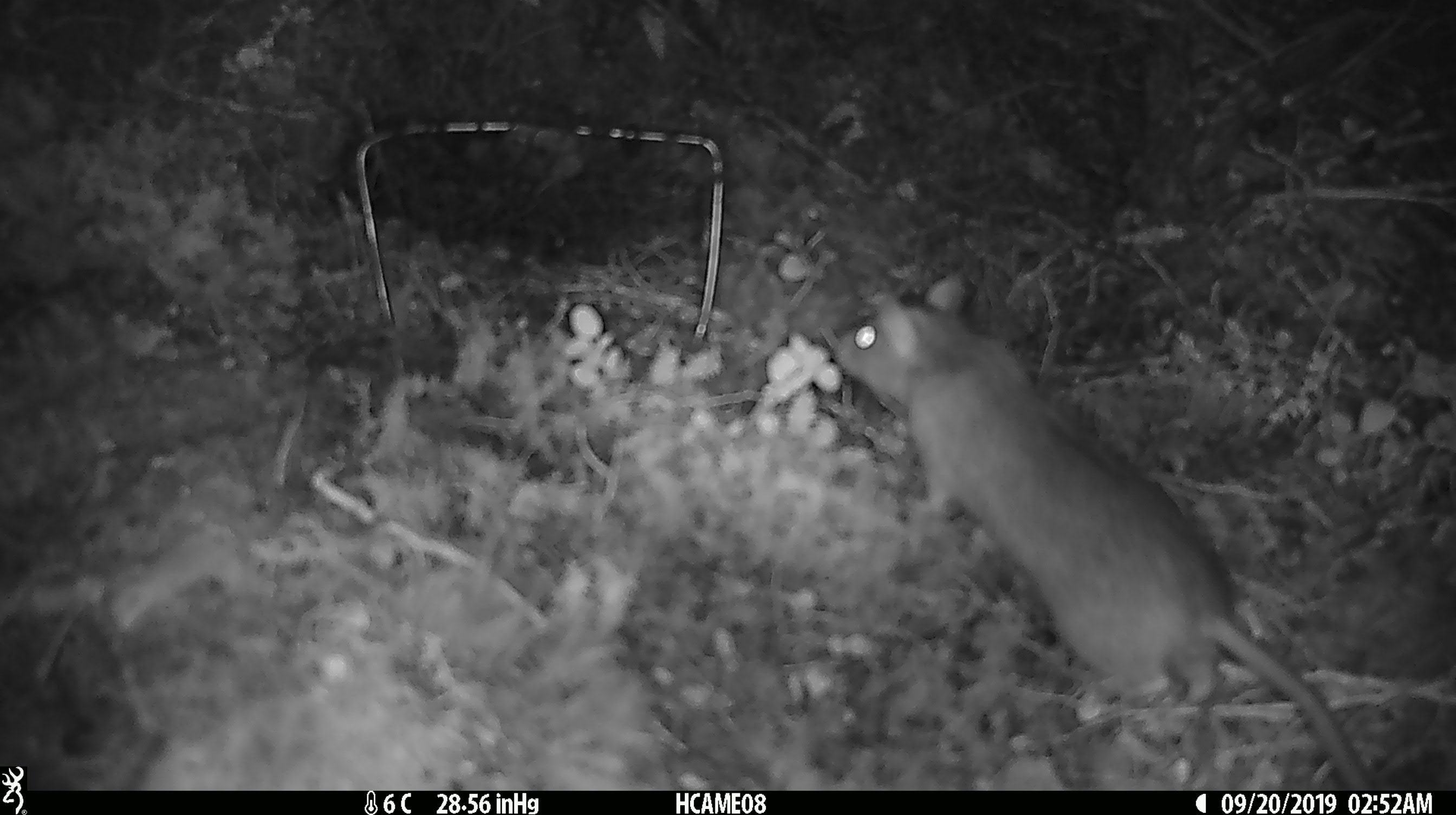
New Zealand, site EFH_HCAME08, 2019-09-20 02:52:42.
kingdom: Animalia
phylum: Chordata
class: Mammalia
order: Rodentia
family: Muridae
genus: Rattus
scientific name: Rattus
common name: rat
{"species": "rat (Rattus)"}